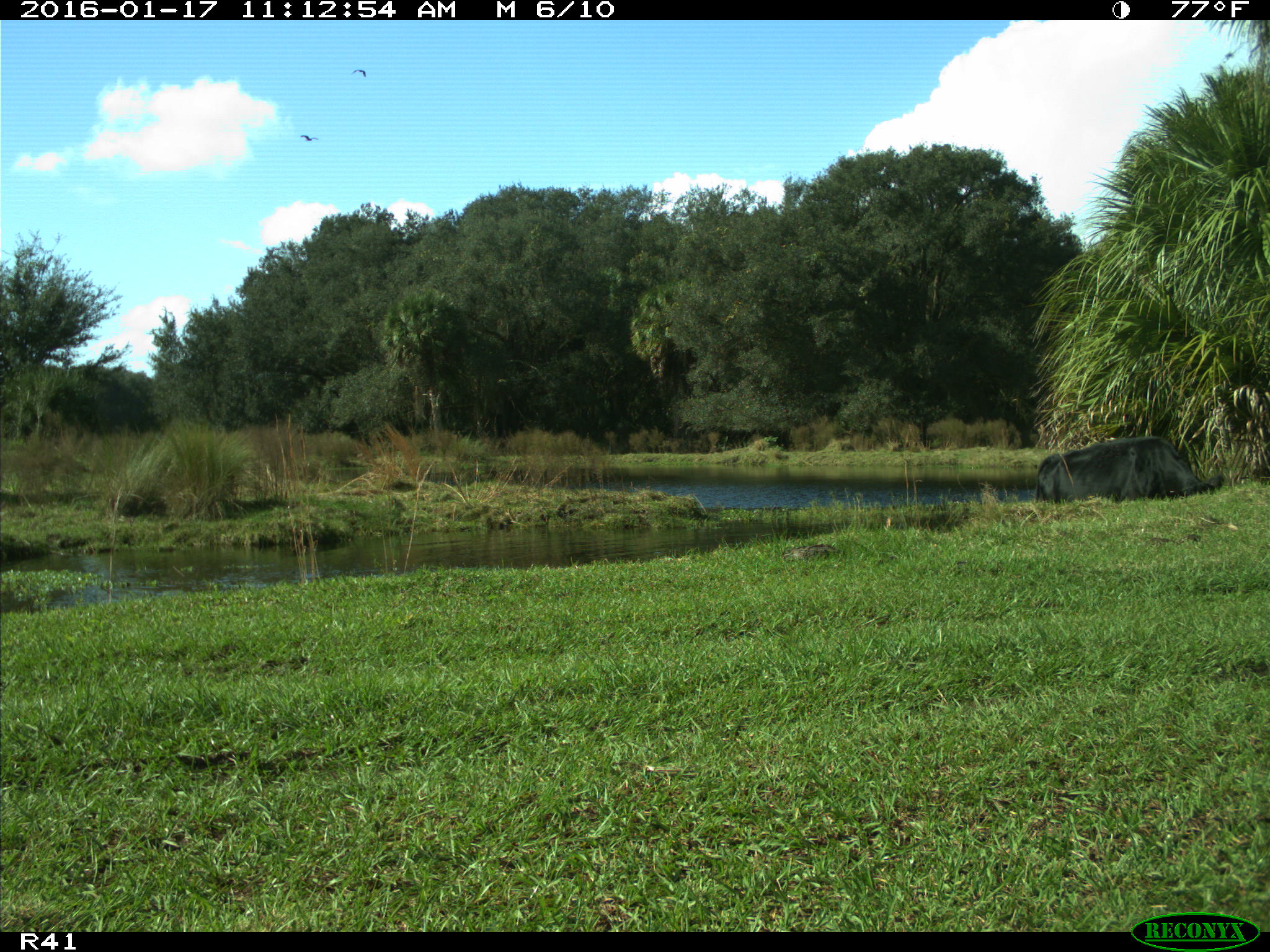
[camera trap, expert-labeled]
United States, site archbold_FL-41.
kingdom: Animalia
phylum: Chordata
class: Mammalia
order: Artiodactyla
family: Bovidae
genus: Bos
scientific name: Bos taurus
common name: domestic cow